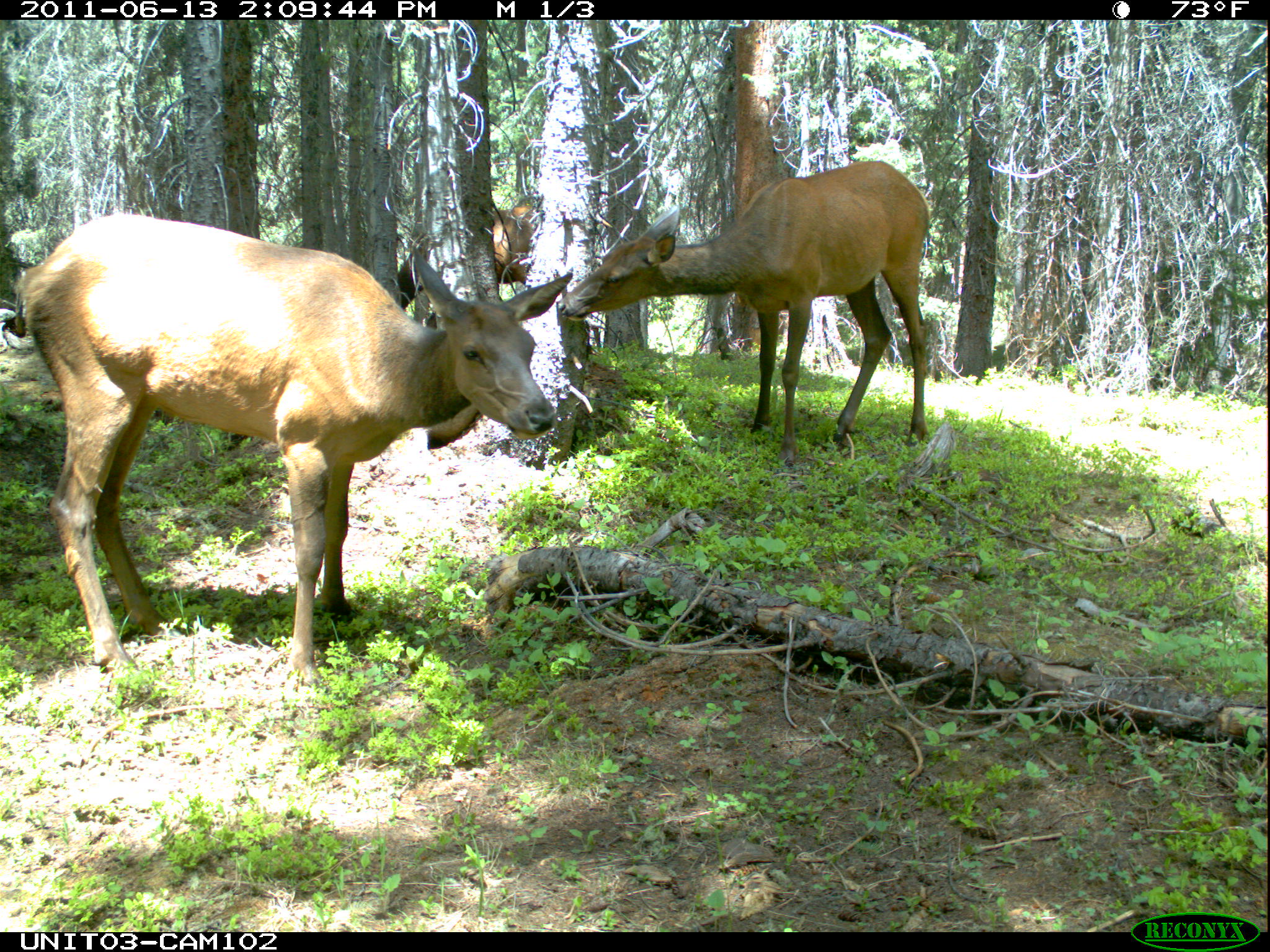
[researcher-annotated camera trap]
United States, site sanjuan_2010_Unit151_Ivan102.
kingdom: Animalia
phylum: Chordata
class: Mammalia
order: Artiodactyla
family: Cervidae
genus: Cervus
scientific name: Cervus elaphus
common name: red deer